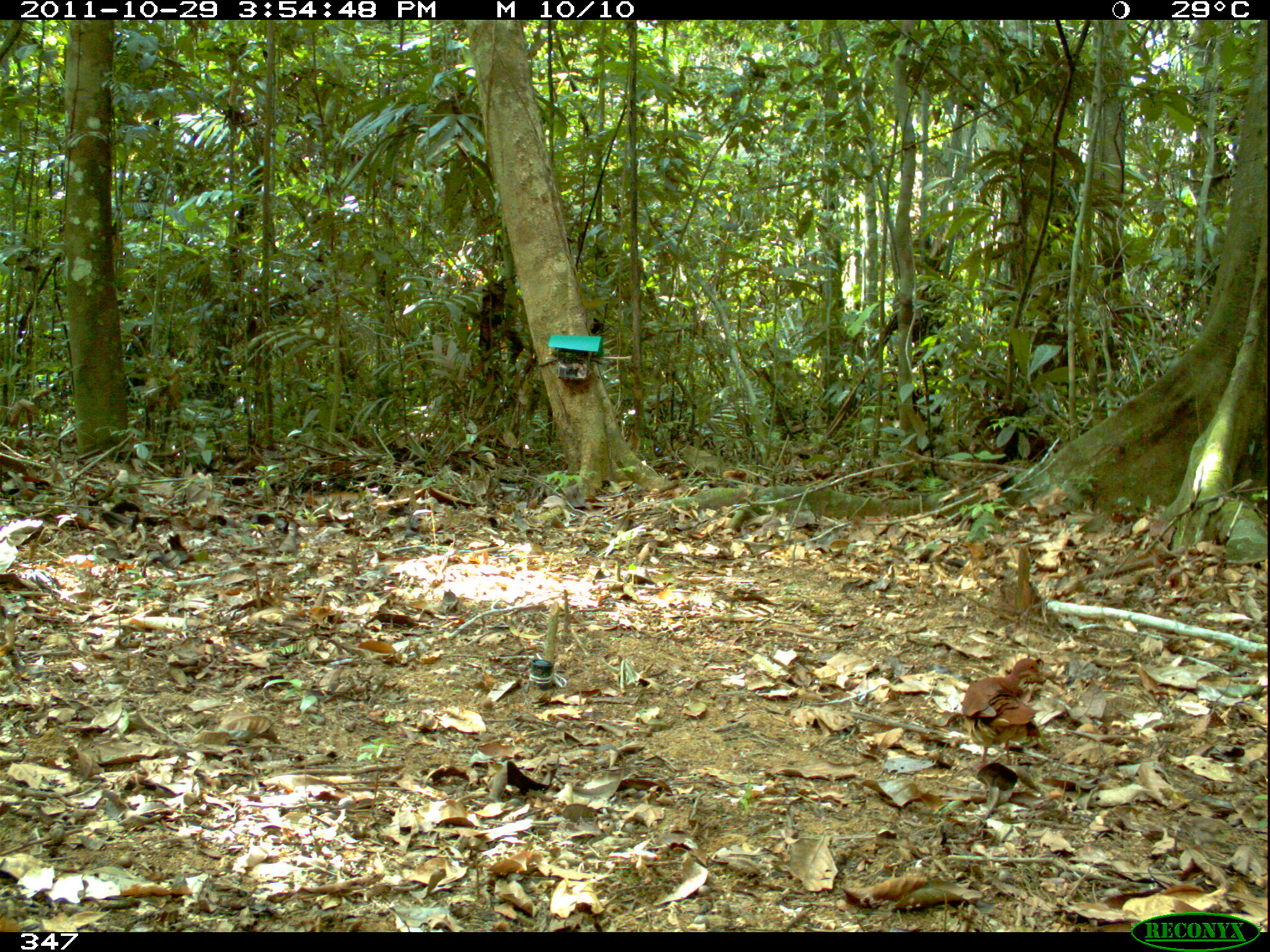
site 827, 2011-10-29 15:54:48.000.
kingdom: Animalia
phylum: Chordata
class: Aves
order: Columbiformes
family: Columbidae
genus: Geotrygon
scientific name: Geotrygon montana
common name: ruddy quail-dove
Geotrygon montana (ruddy quail-dove).